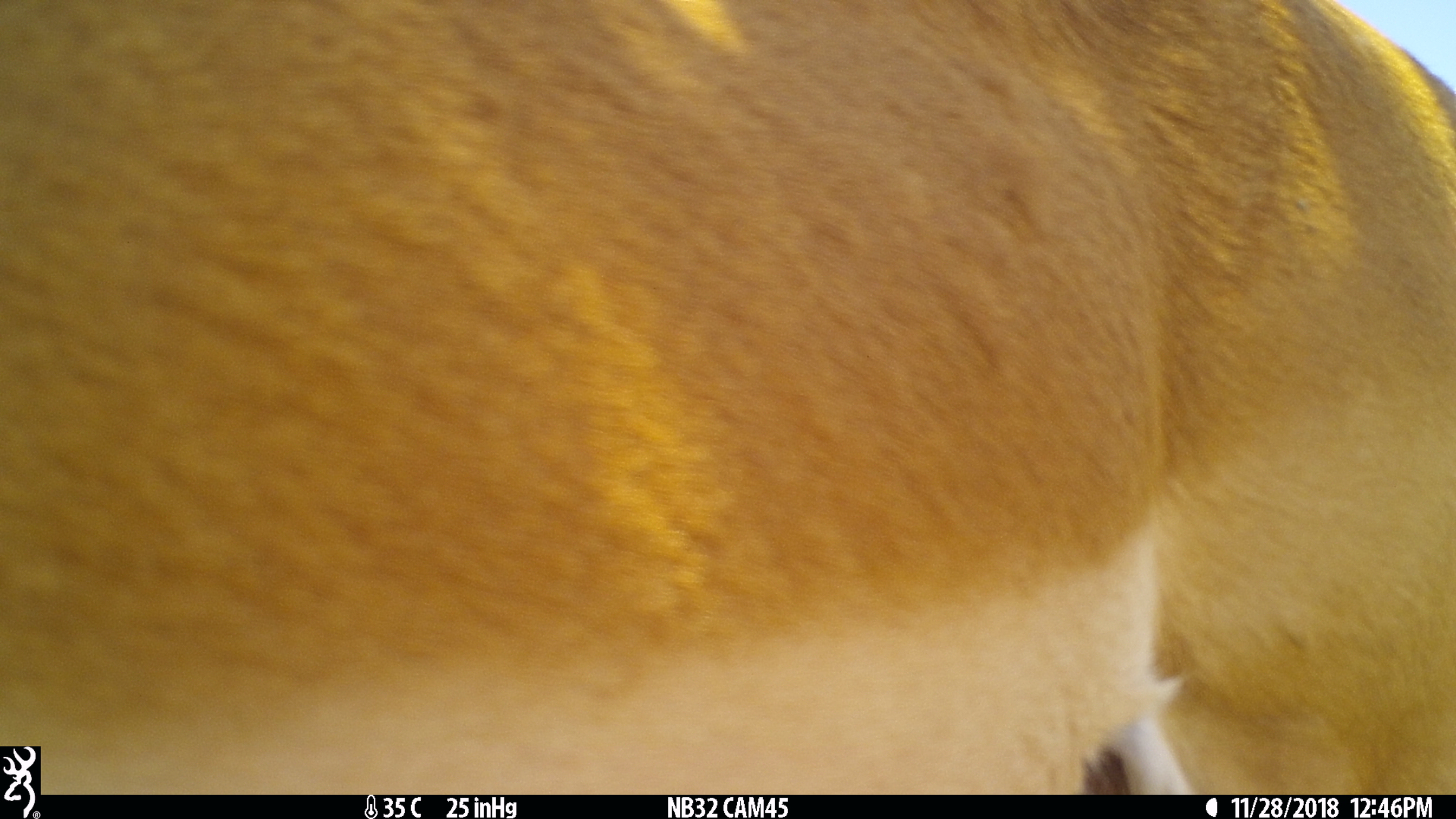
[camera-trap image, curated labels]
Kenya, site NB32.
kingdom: Animalia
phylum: Chordata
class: Mammalia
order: Artiodactyla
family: Bovidae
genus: Aepyceros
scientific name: Aepyceros melampus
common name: impala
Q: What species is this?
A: Impala (Aepyceros melampus).